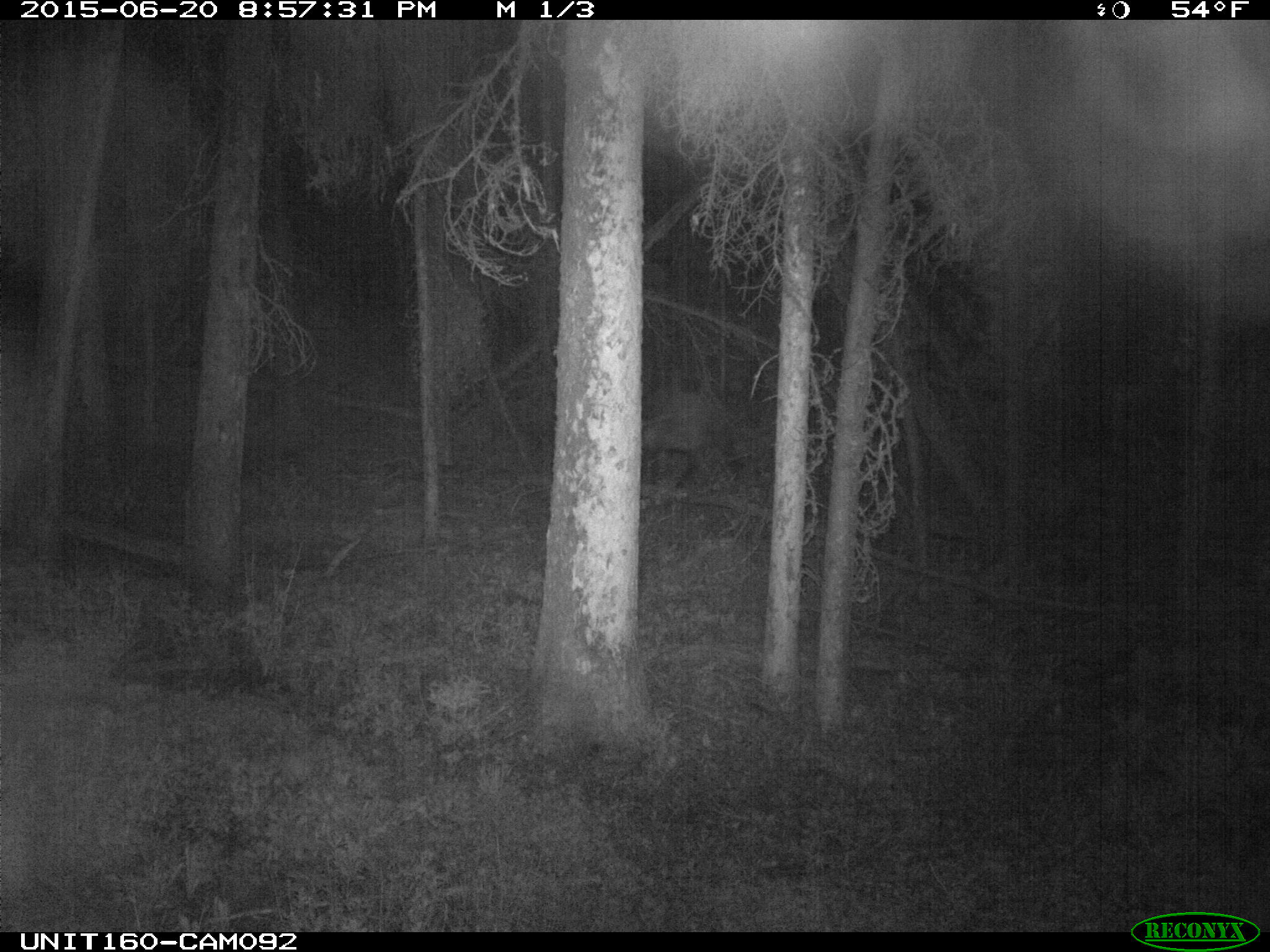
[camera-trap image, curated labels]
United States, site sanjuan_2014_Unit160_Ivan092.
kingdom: Animalia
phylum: Chordata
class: Mammalia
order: Artiodactyla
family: Cervidae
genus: Cervus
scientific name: Cervus elaphus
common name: red deer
Cervus elaphus (red deer).